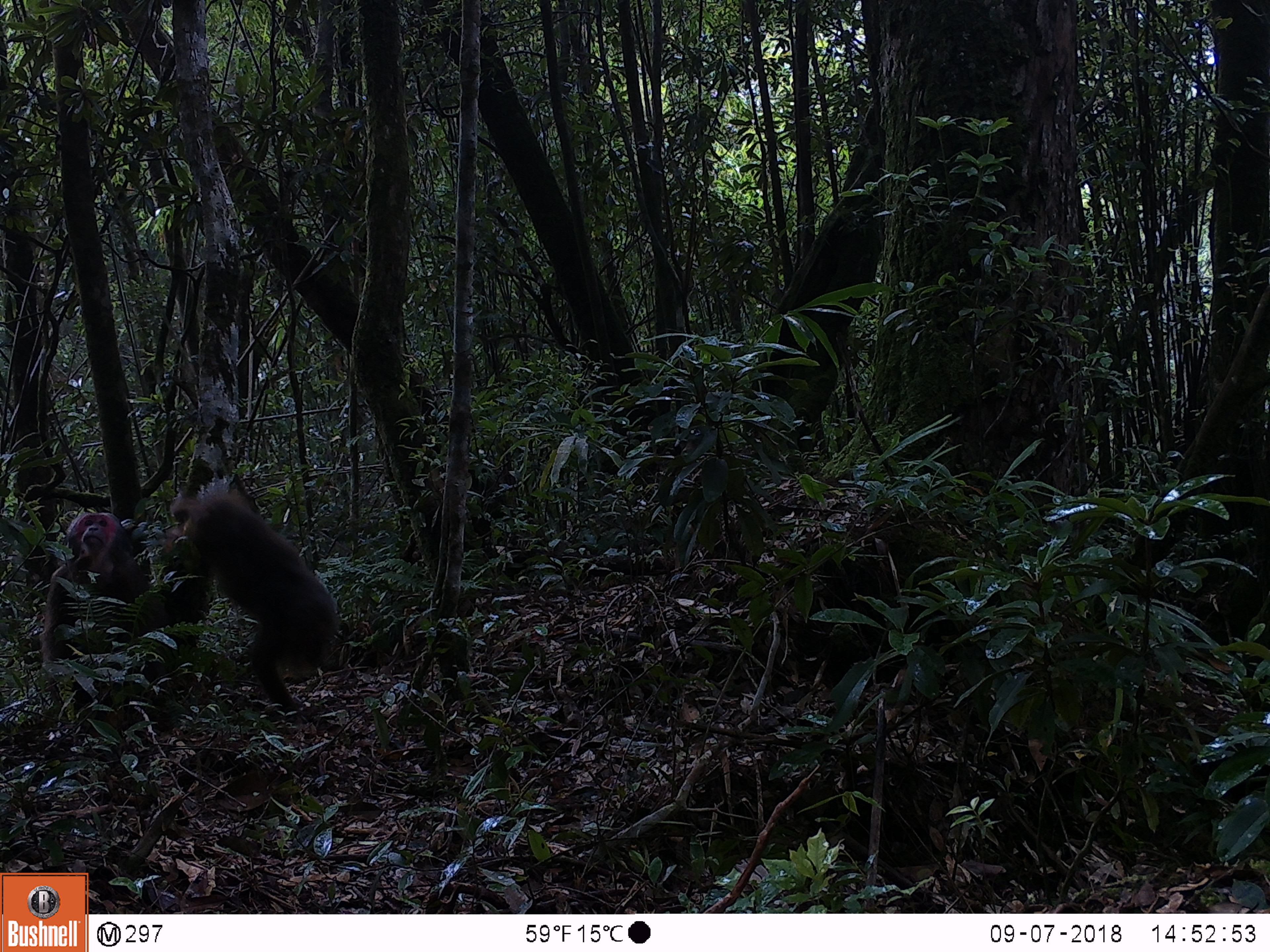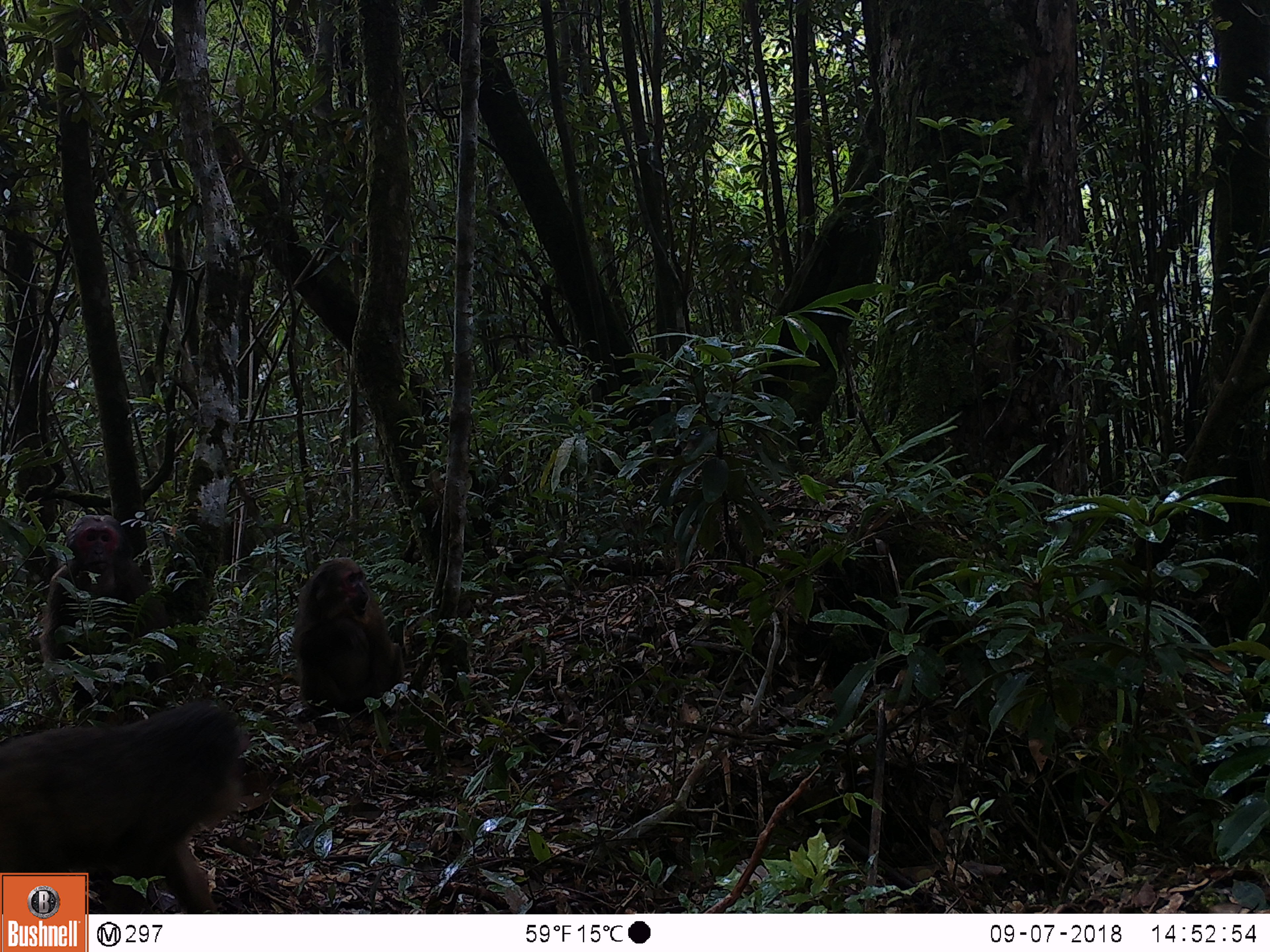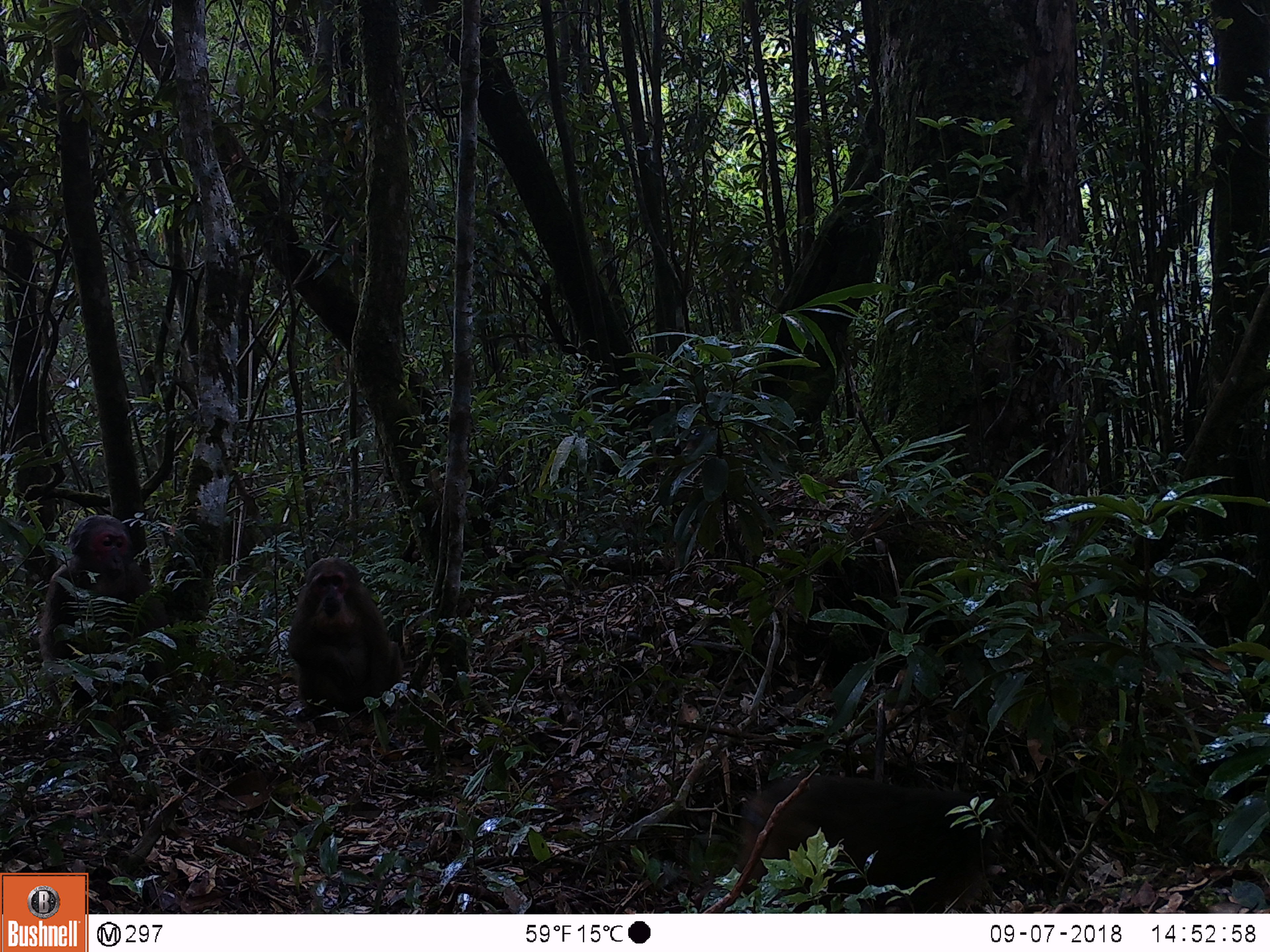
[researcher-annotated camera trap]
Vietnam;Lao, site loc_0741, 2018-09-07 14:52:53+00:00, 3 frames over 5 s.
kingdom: Animalia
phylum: Chordata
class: Mammalia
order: Primates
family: Cercopithecidae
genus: Macaca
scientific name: Macaca arctoides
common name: stump-tailed macaque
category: stump tailed macaque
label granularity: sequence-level